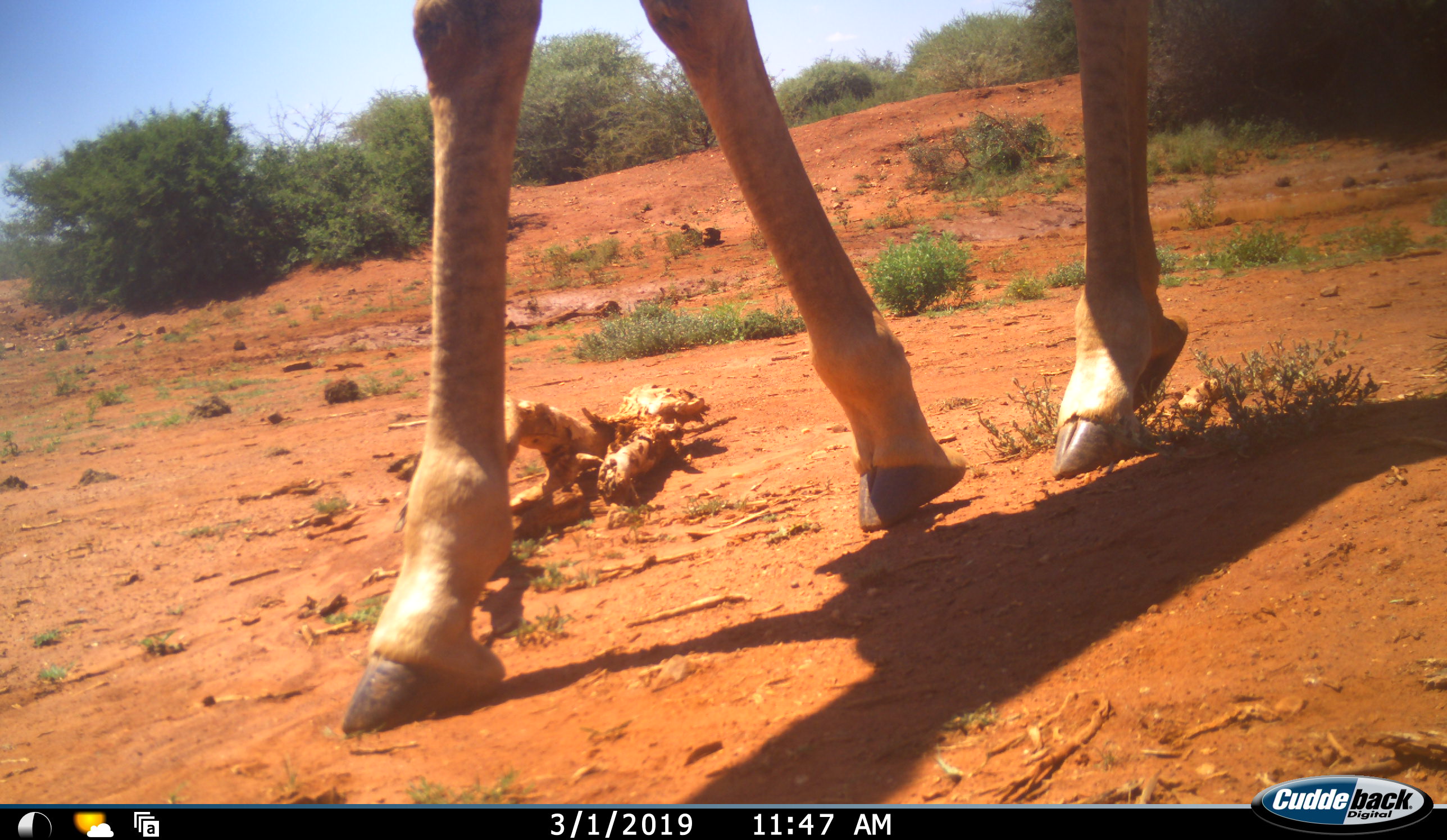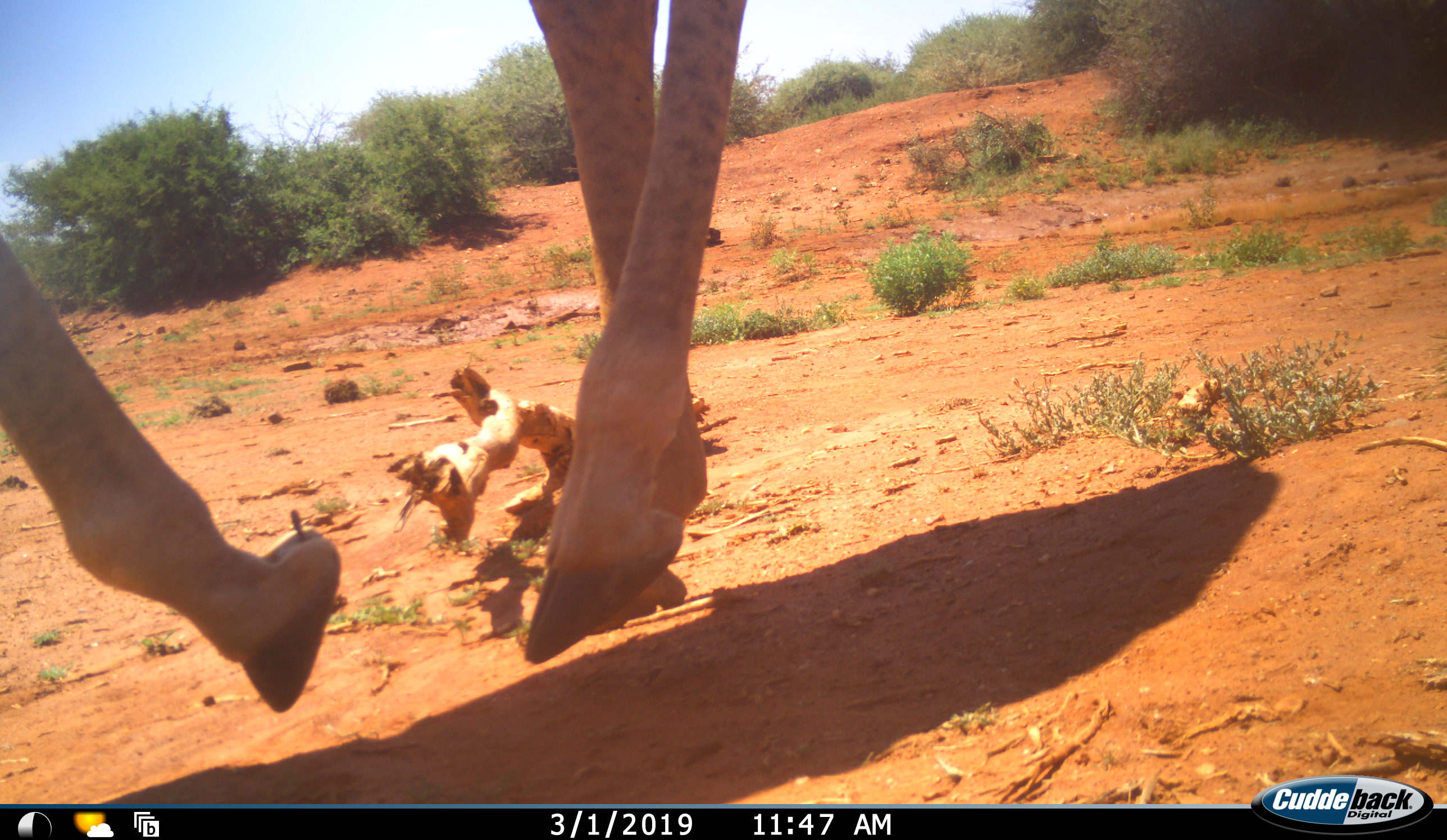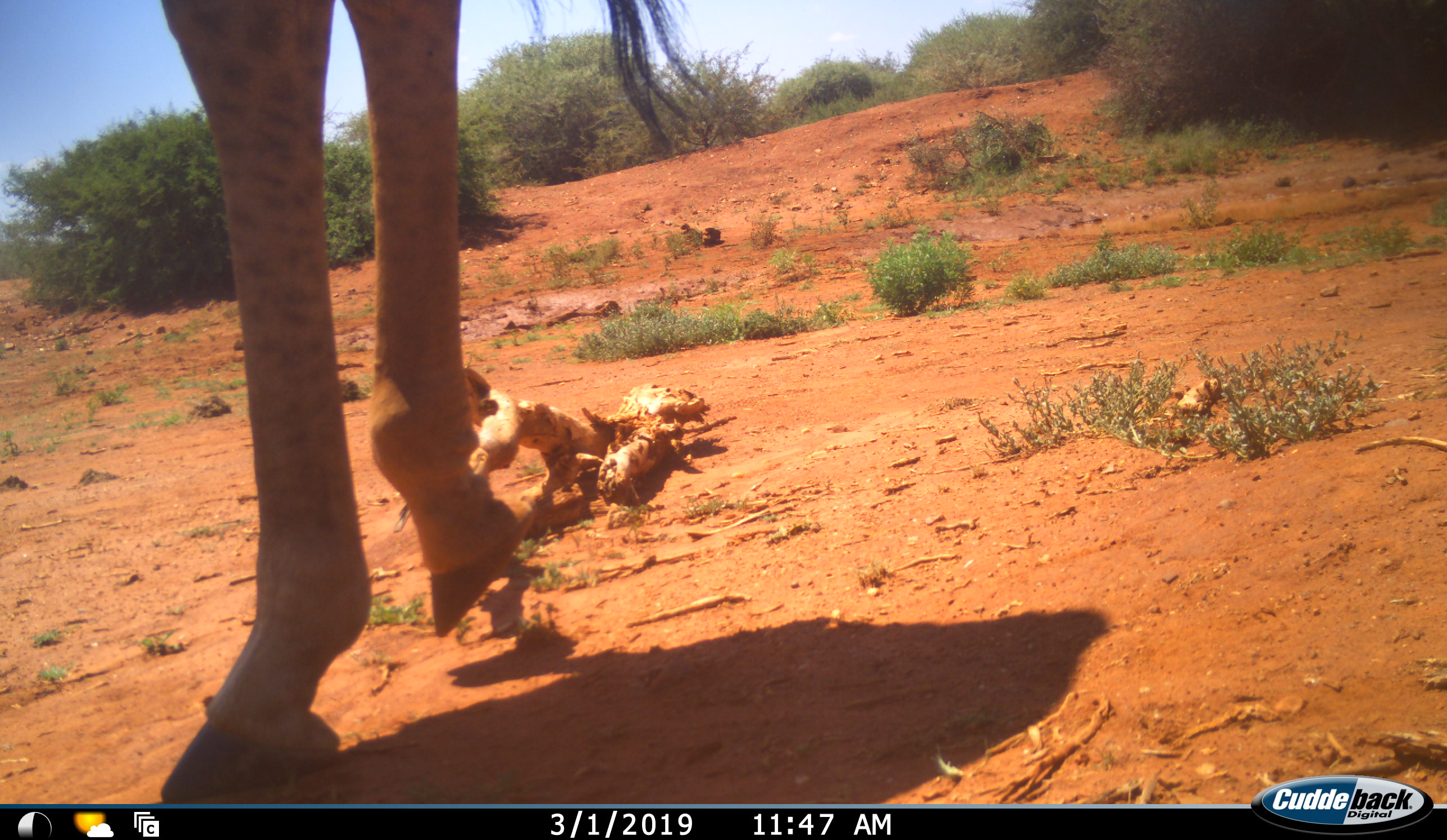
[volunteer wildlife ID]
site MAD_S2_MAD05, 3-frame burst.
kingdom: Animalia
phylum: Chordata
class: Mammalia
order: Artiodactyla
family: Giraffidae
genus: Giraffa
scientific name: Giraffa camelopardalis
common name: giraffe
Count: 1.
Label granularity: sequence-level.